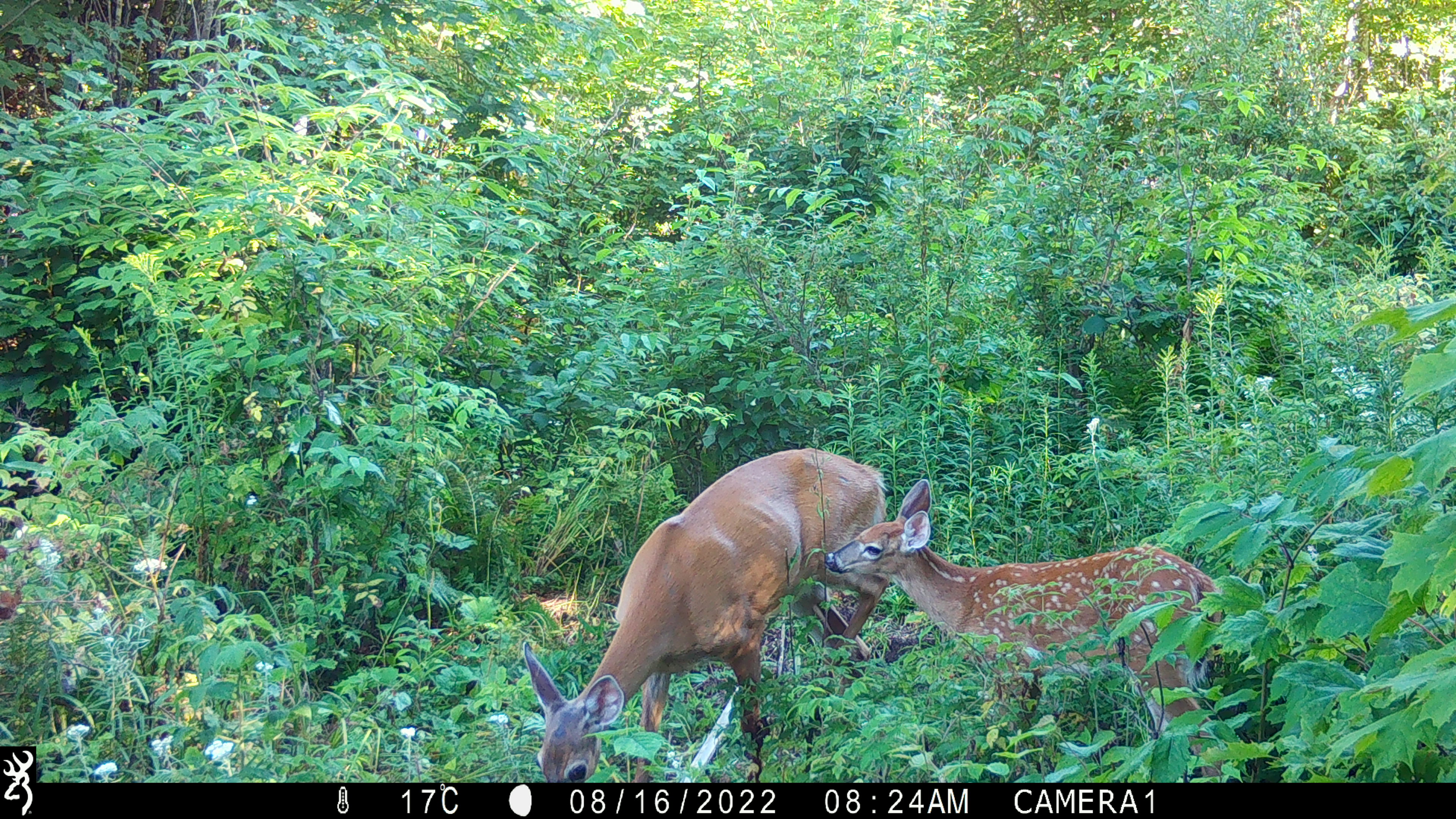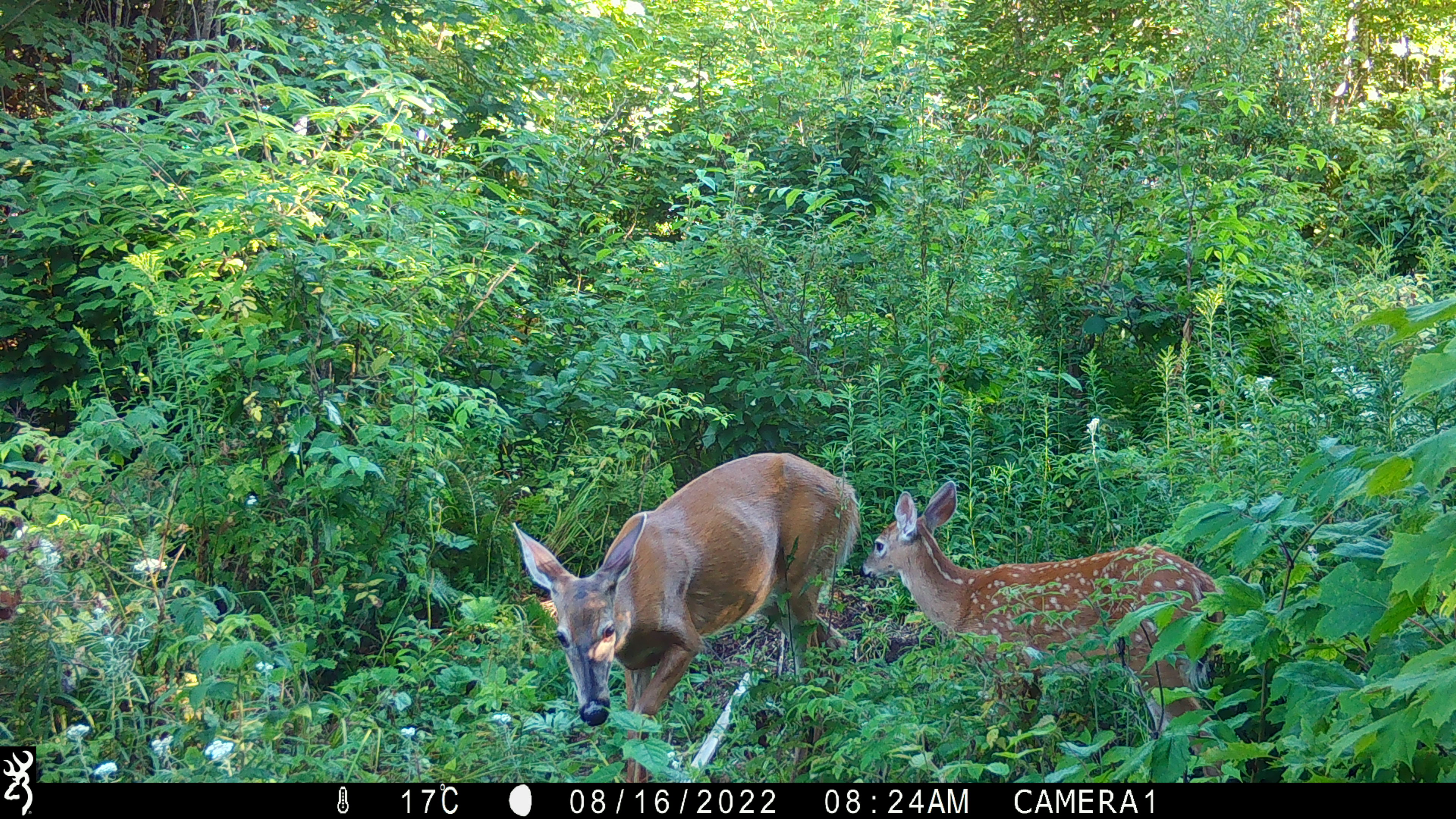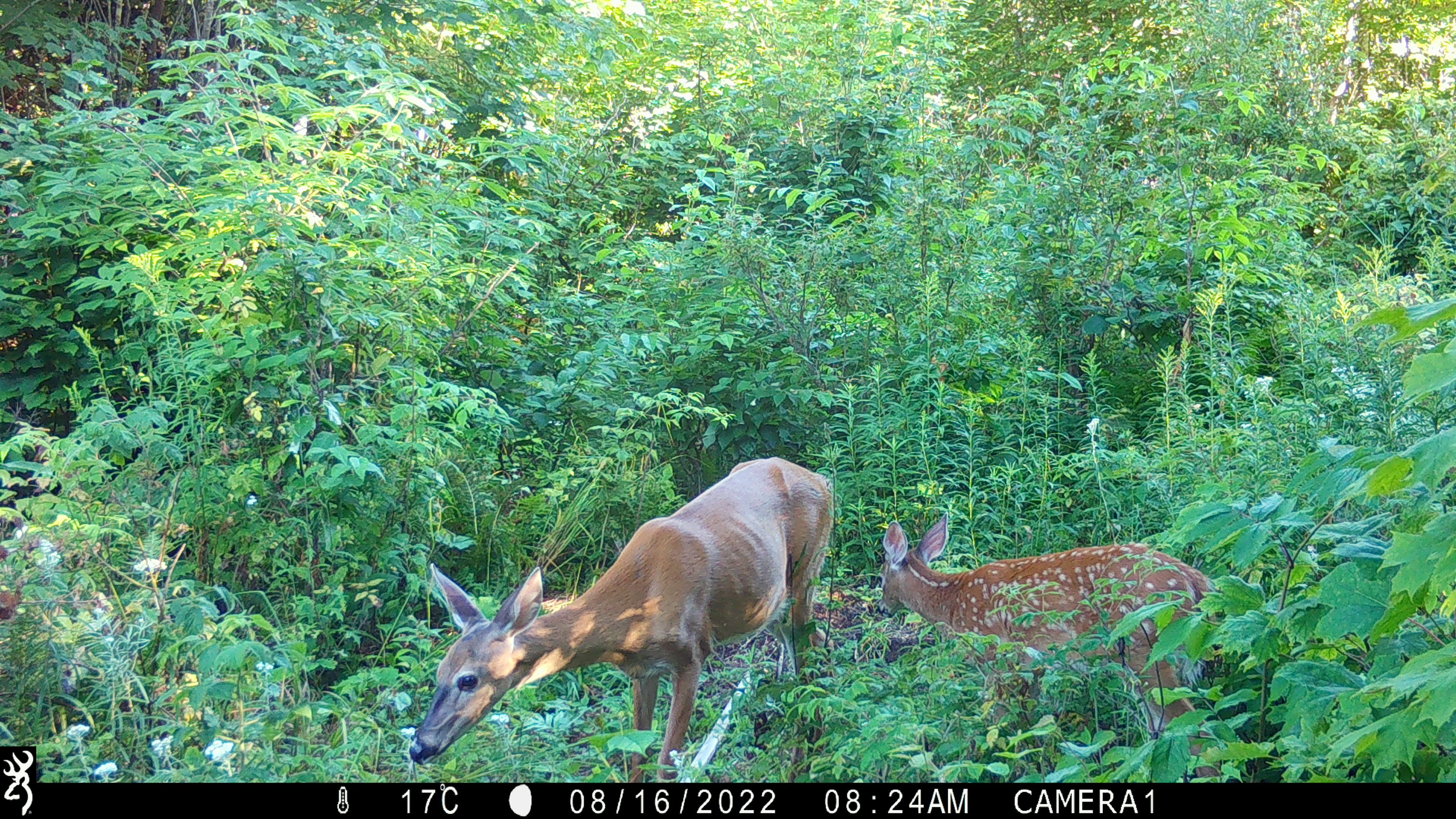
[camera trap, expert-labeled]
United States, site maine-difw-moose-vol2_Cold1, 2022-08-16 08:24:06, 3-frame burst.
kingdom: Animalia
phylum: Chordata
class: Mammalia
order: Artiodactyla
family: Cervidae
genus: Odocoileus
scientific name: Odocoileus virginianus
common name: white-tailed deer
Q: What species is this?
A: White-tailed deer (Odocoileus virginianus).